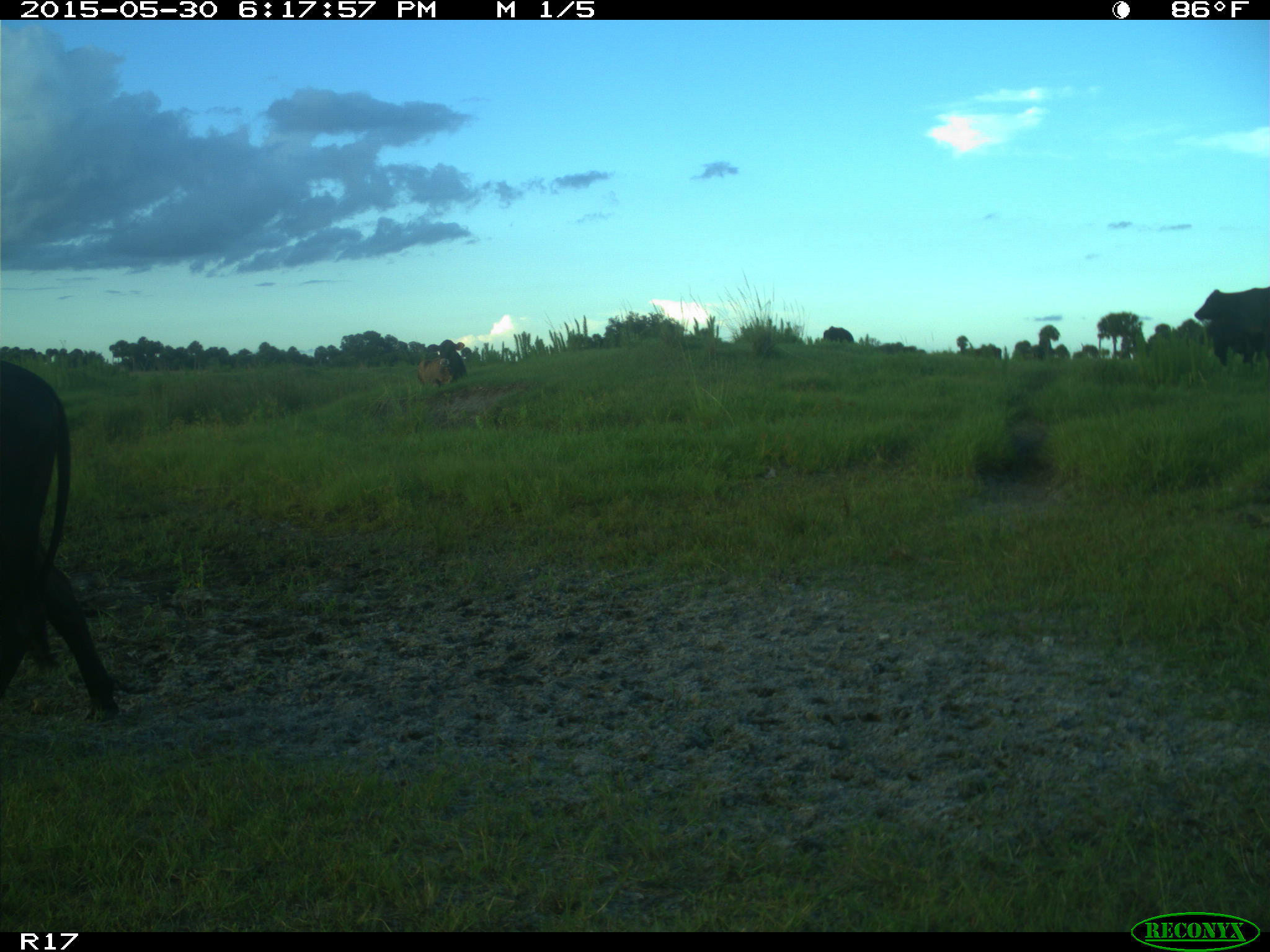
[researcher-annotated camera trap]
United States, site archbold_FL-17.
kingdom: Animalia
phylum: Chordata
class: Mammalia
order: Artiodactyla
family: Bovidae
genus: Bos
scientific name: Bos taurus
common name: domestic cow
Bos taurus (domestic cow).